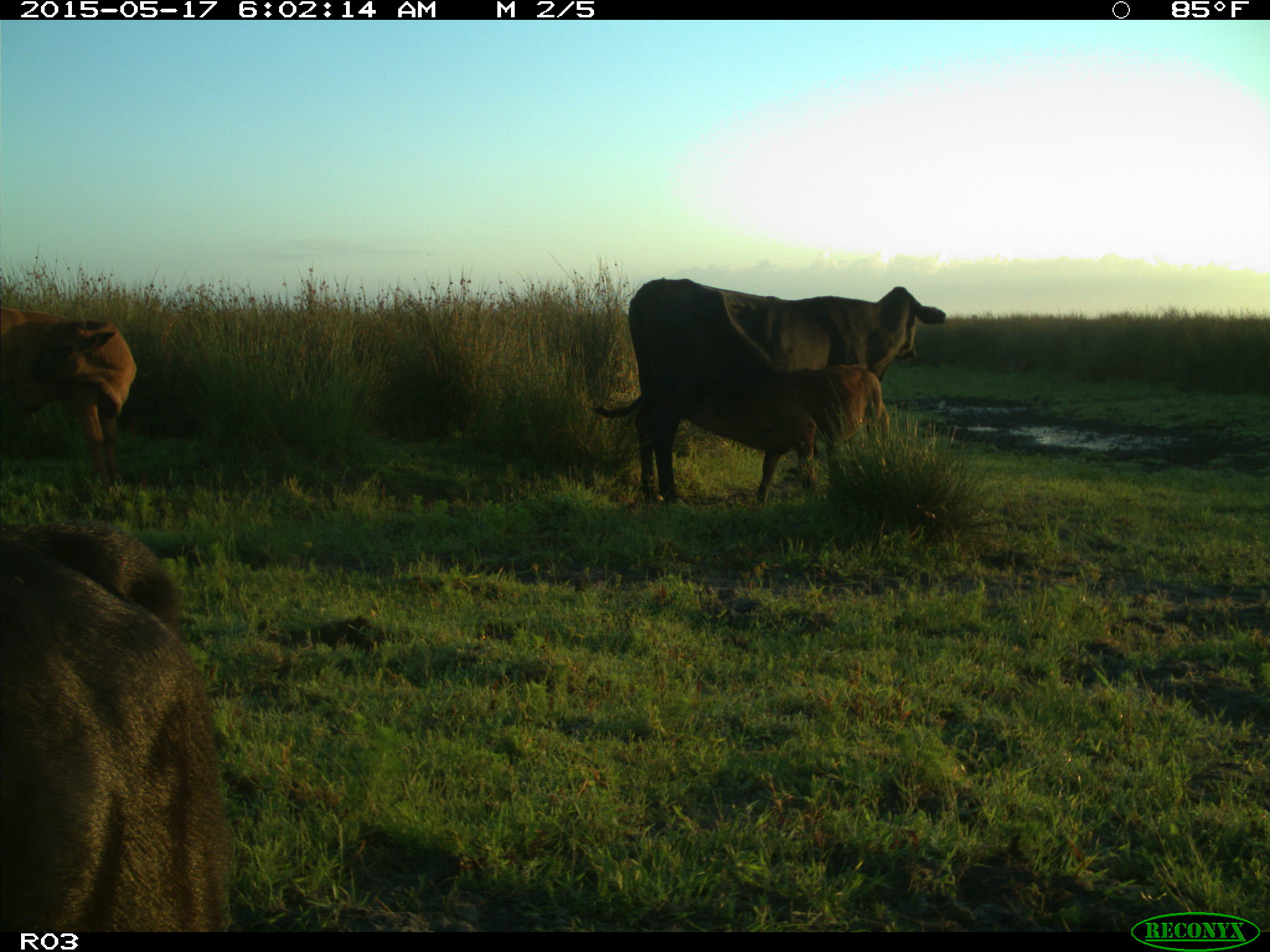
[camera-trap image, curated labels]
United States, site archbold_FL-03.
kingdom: Animalia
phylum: Chordata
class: Mammalia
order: Artiodactyla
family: Bovidae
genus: Bos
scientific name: Bos taurus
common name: domestic cow